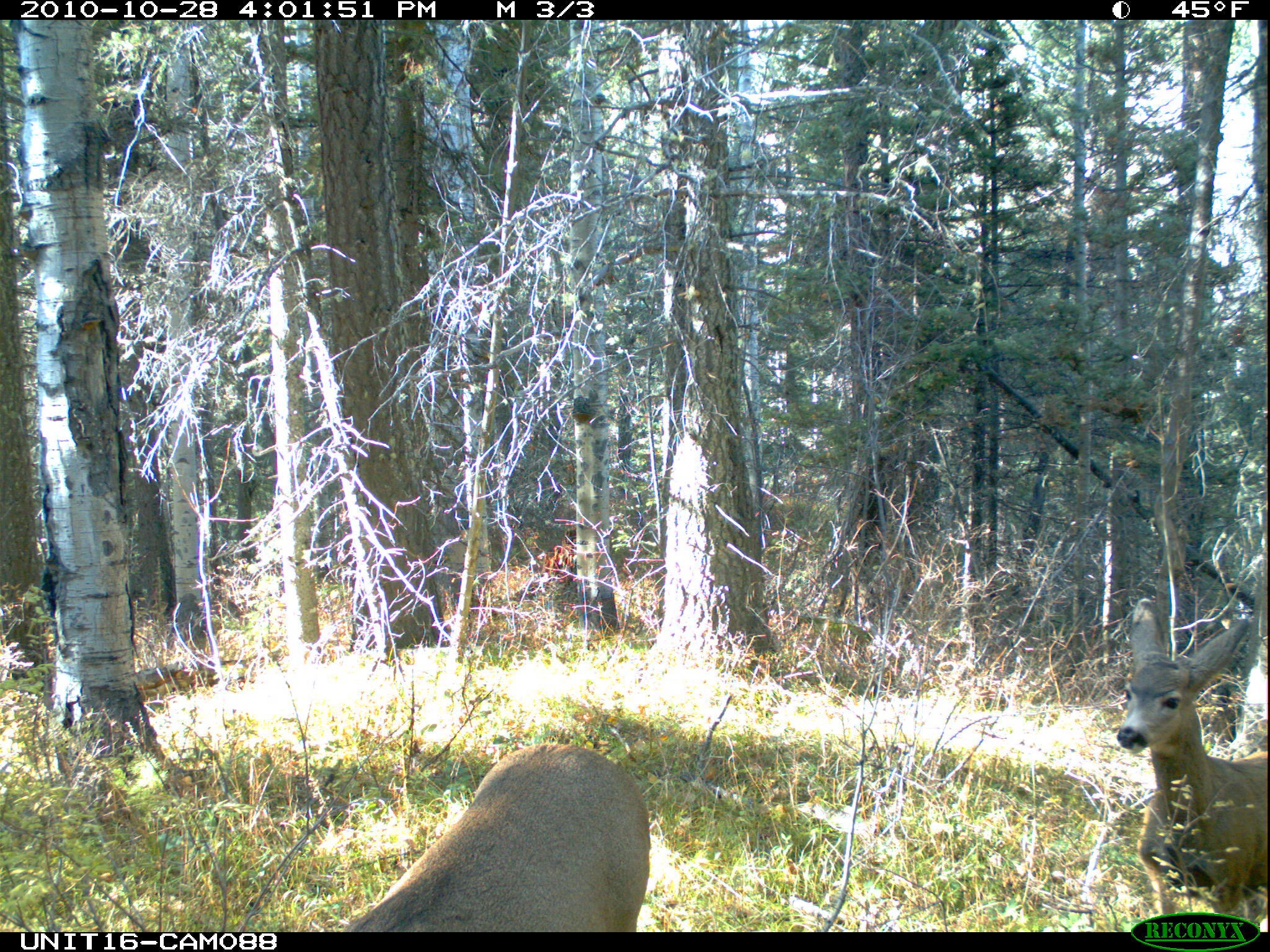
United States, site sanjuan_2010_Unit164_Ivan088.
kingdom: Animalia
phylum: Chordata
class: Mammalia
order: Artiodactyla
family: Cervidae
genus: Odocoileus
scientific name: Odocoileus hemionus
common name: mule deer